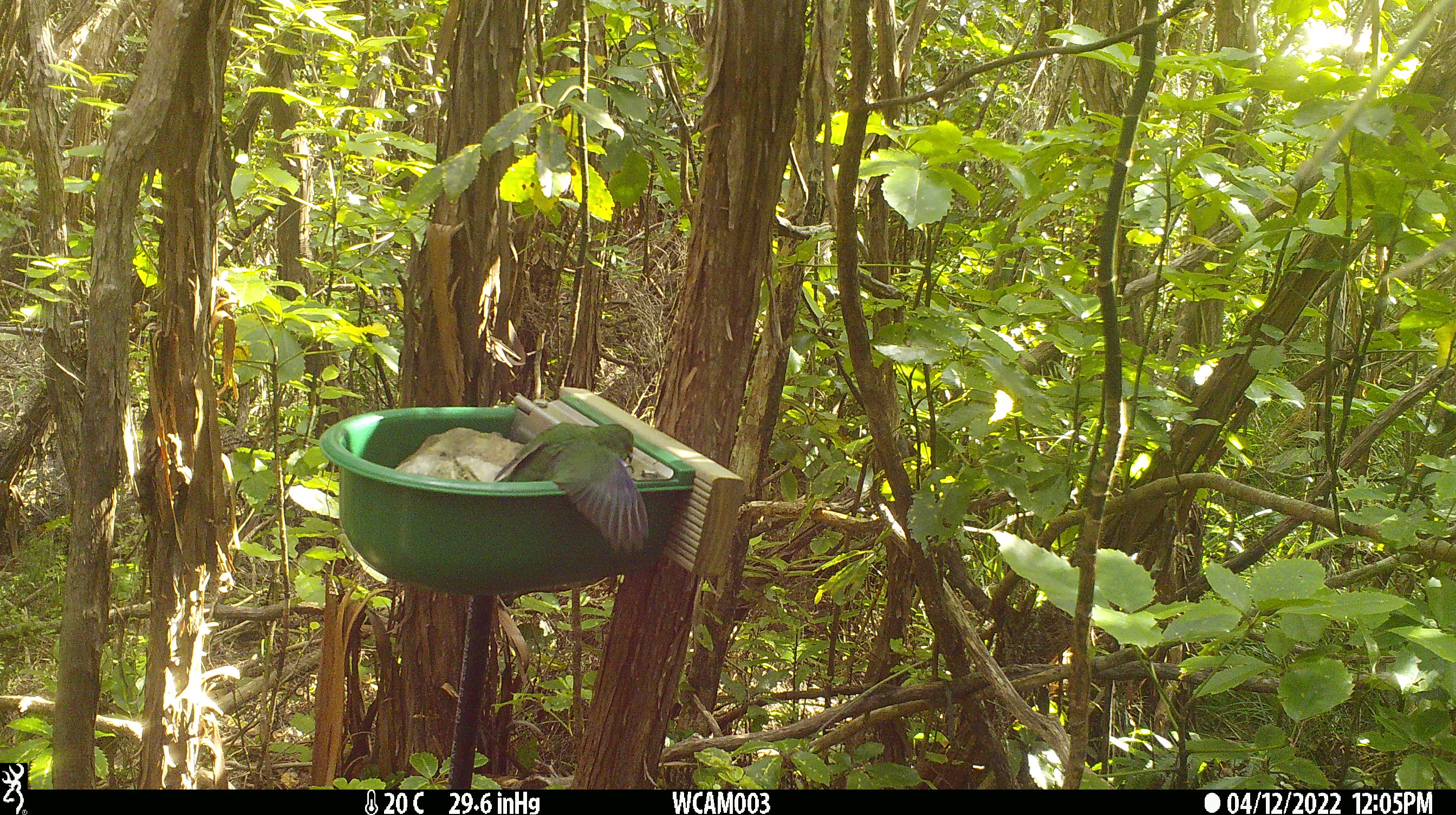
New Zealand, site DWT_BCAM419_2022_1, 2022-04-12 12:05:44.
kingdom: Animalia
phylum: Chordata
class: Aves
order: Psittaciformes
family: Psittaculidae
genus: Cyanoramphus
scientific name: Cyanoramphus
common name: parakeet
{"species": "parakeet (Cyanoramphus)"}